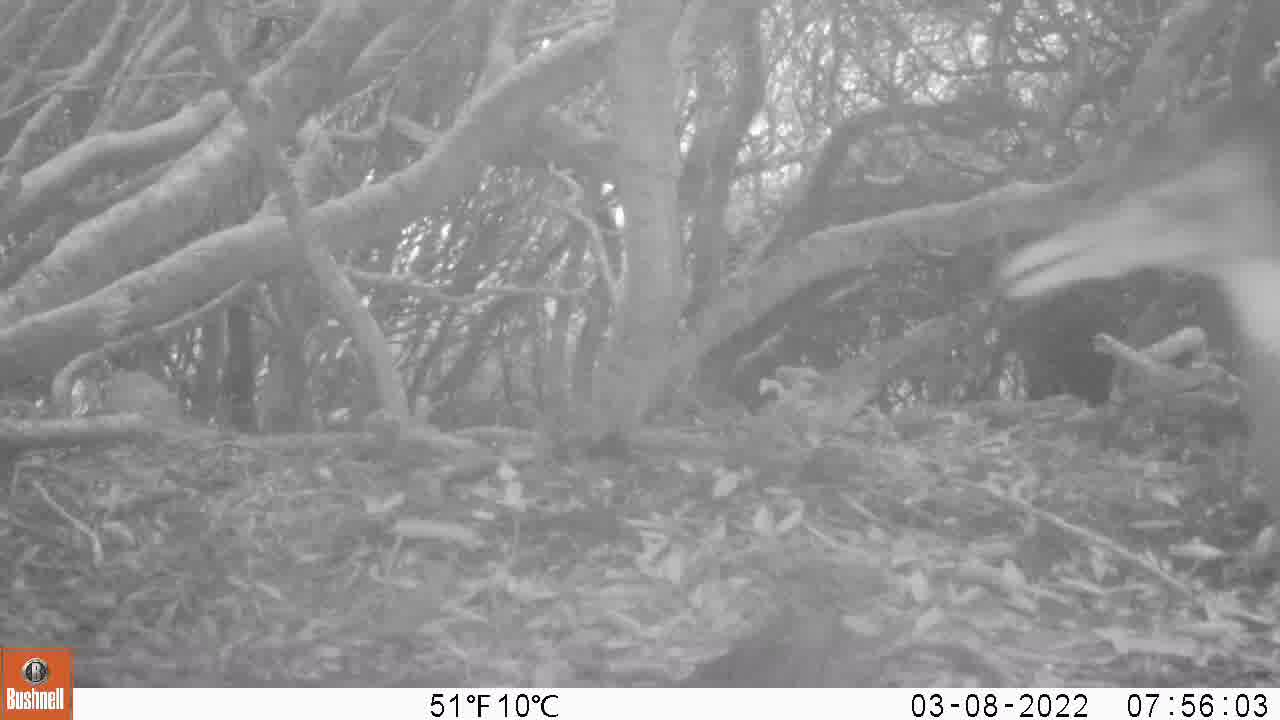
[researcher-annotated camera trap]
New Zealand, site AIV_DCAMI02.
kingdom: Animalia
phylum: Chordata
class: Aves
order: Sphenisciformes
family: Spheniscidae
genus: Megadyptes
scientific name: Megadyptes antipodes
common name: yellow-eyed penguin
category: yellow eyed penguin